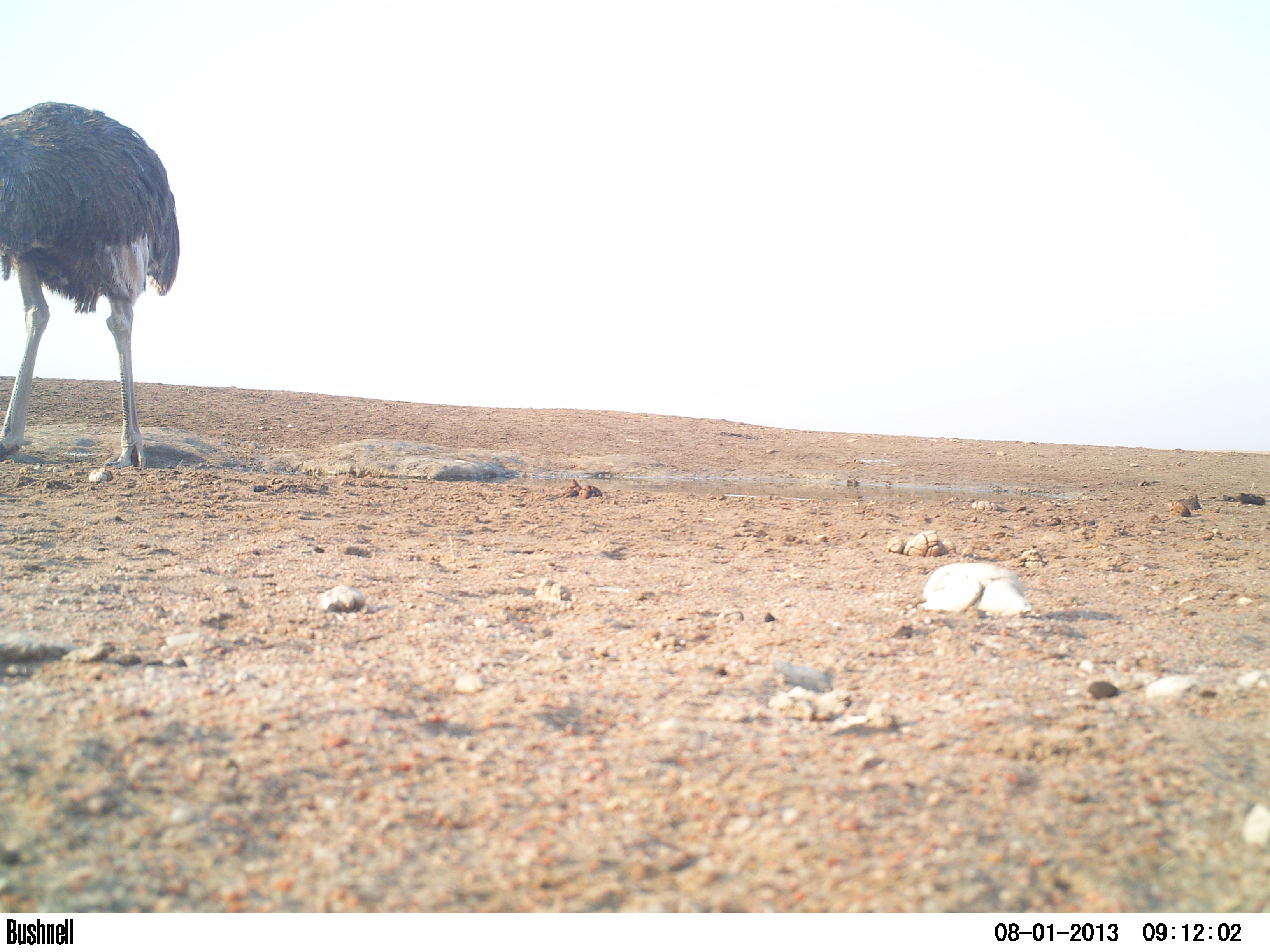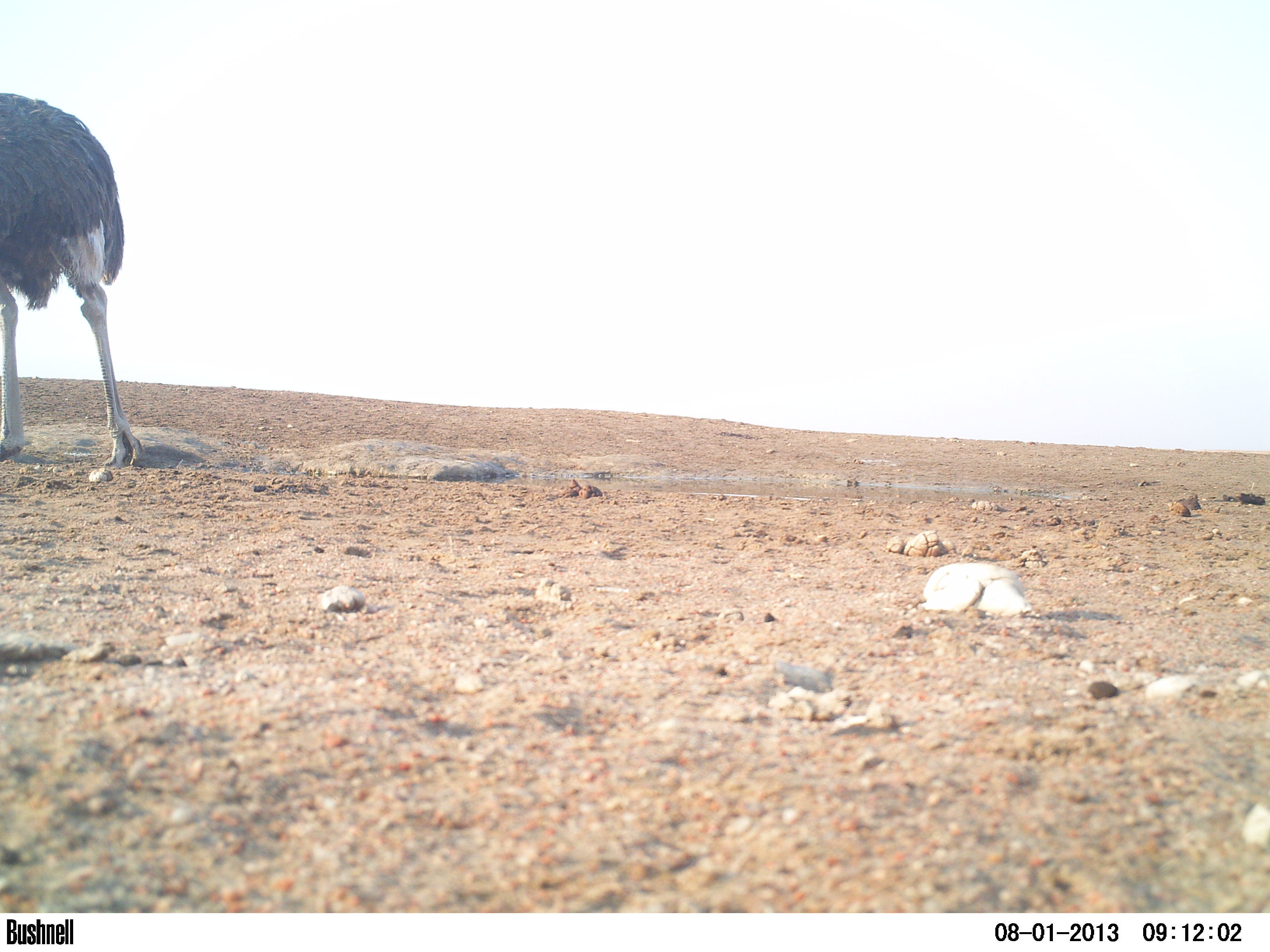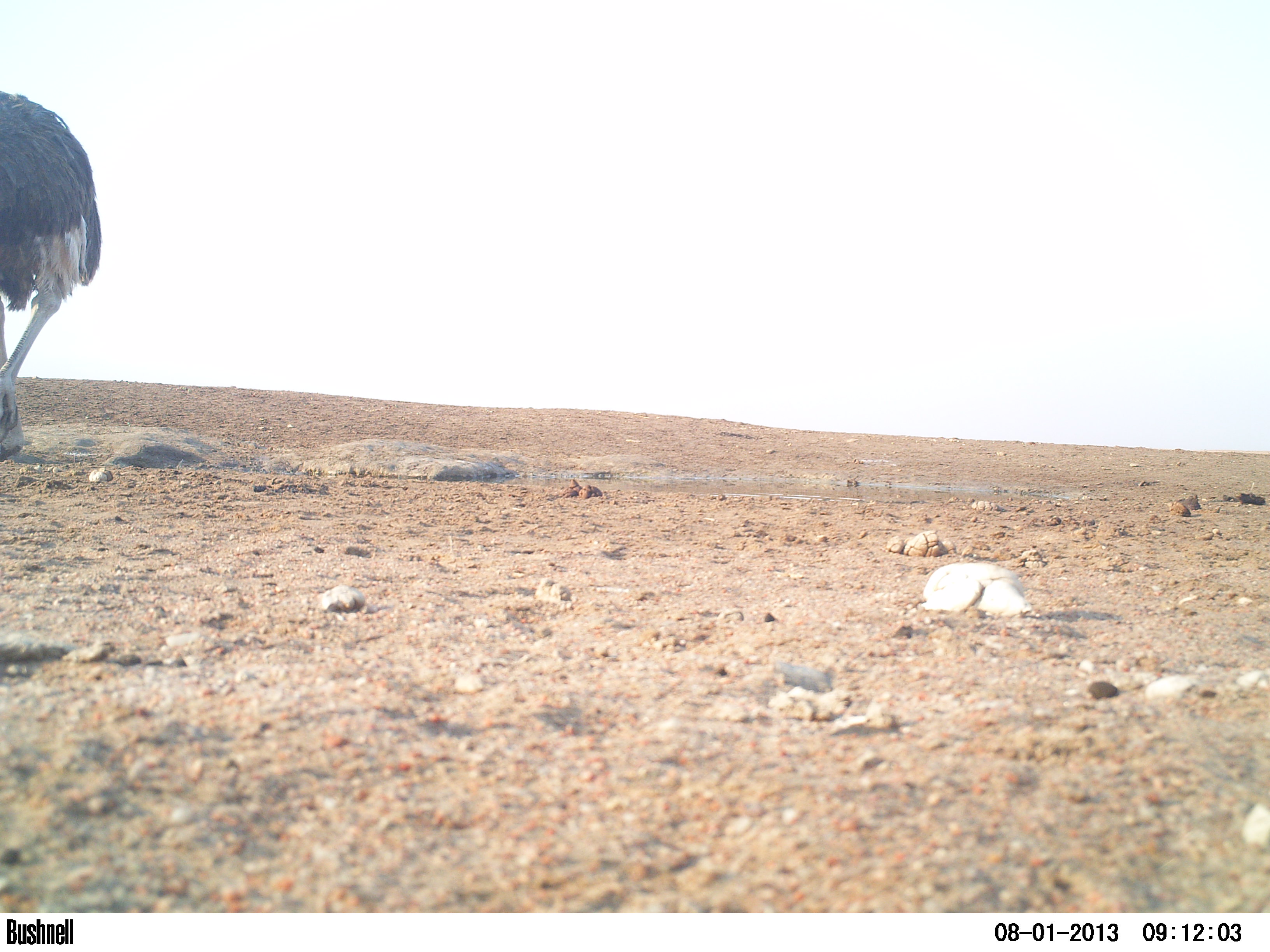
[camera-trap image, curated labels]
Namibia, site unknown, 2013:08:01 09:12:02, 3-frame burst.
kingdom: Animalia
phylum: Chordata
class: Aves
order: Struthioniformes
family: Struthionidae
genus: Struthio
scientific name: Struthio camelus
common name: common ostrich